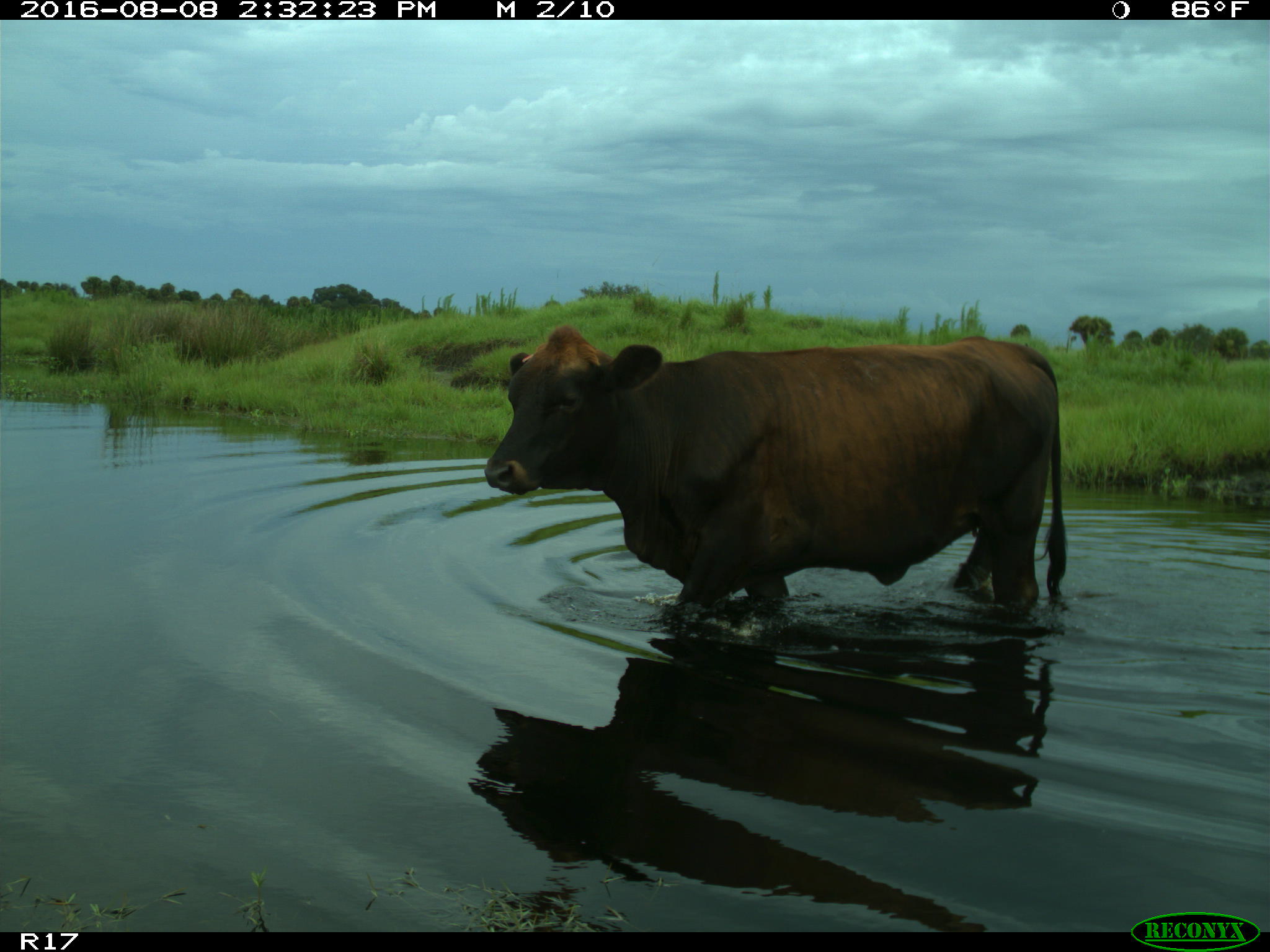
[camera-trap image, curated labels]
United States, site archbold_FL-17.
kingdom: Animalia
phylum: Chordata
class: Mammalia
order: Artiodactyla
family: Bovidae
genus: Bos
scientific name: Bos taurus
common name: domestic cow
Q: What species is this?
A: Bos taurus (domestic cow).